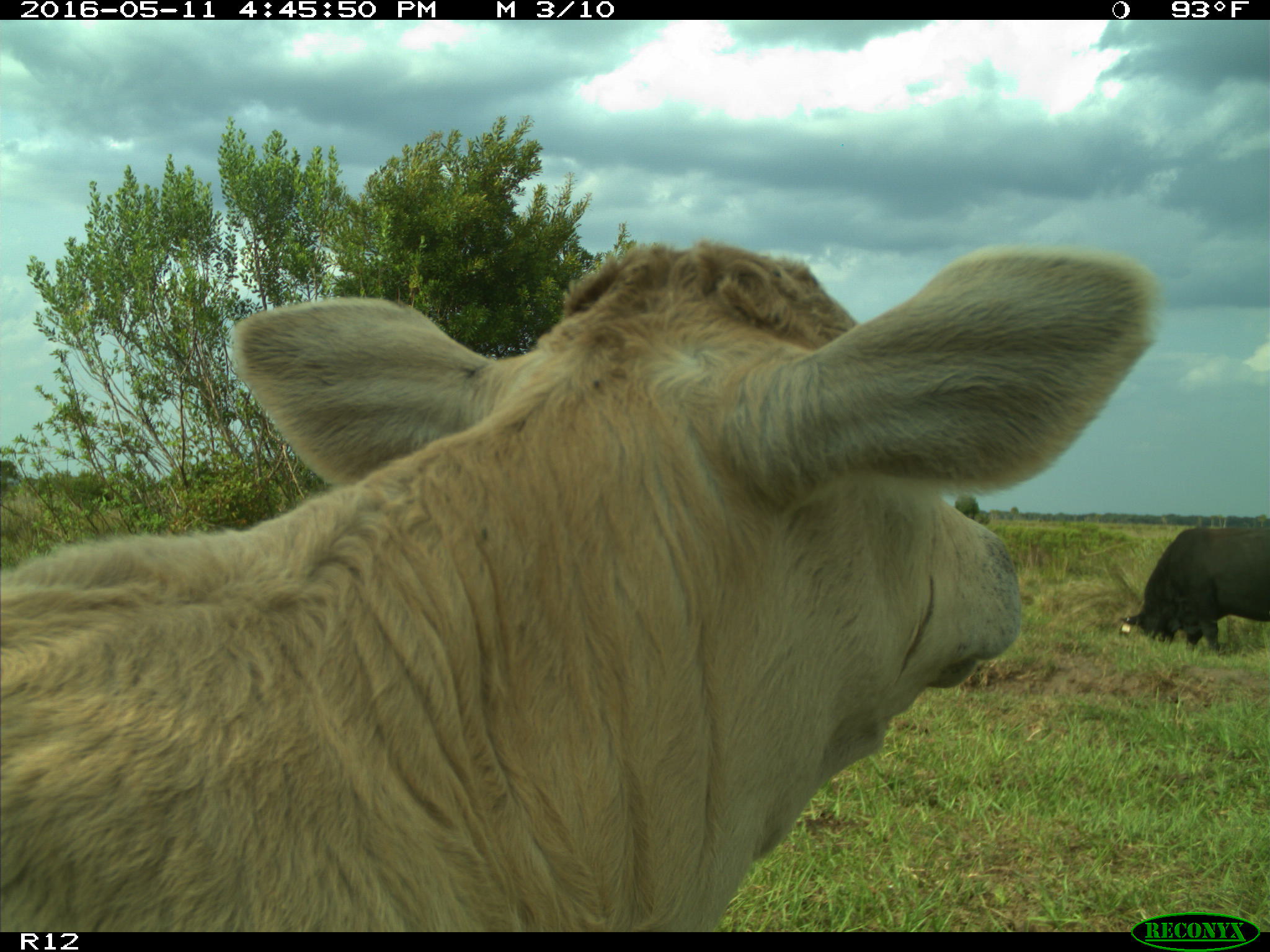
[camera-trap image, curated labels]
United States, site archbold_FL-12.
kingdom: Animalia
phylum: Chordata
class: Mammalia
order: Artiodactyla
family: Bovidae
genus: Bos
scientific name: Bos taurus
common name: domestic cow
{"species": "Bos taurus (domestic cow)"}